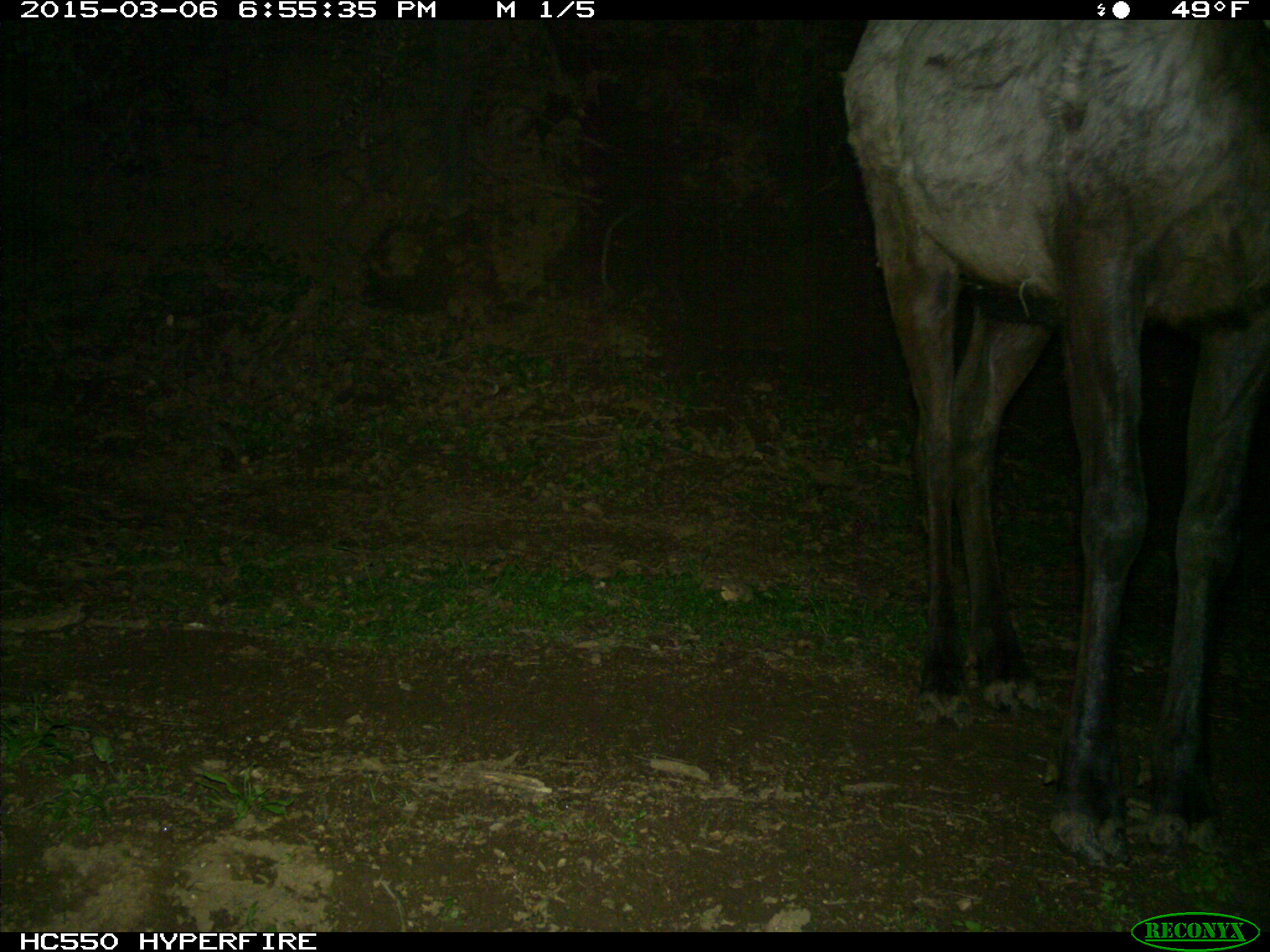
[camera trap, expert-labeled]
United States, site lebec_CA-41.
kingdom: Animalia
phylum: Chordata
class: Mammalia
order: Artiodactyla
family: Cervidae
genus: Cervus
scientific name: Cervus canadensis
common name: elk